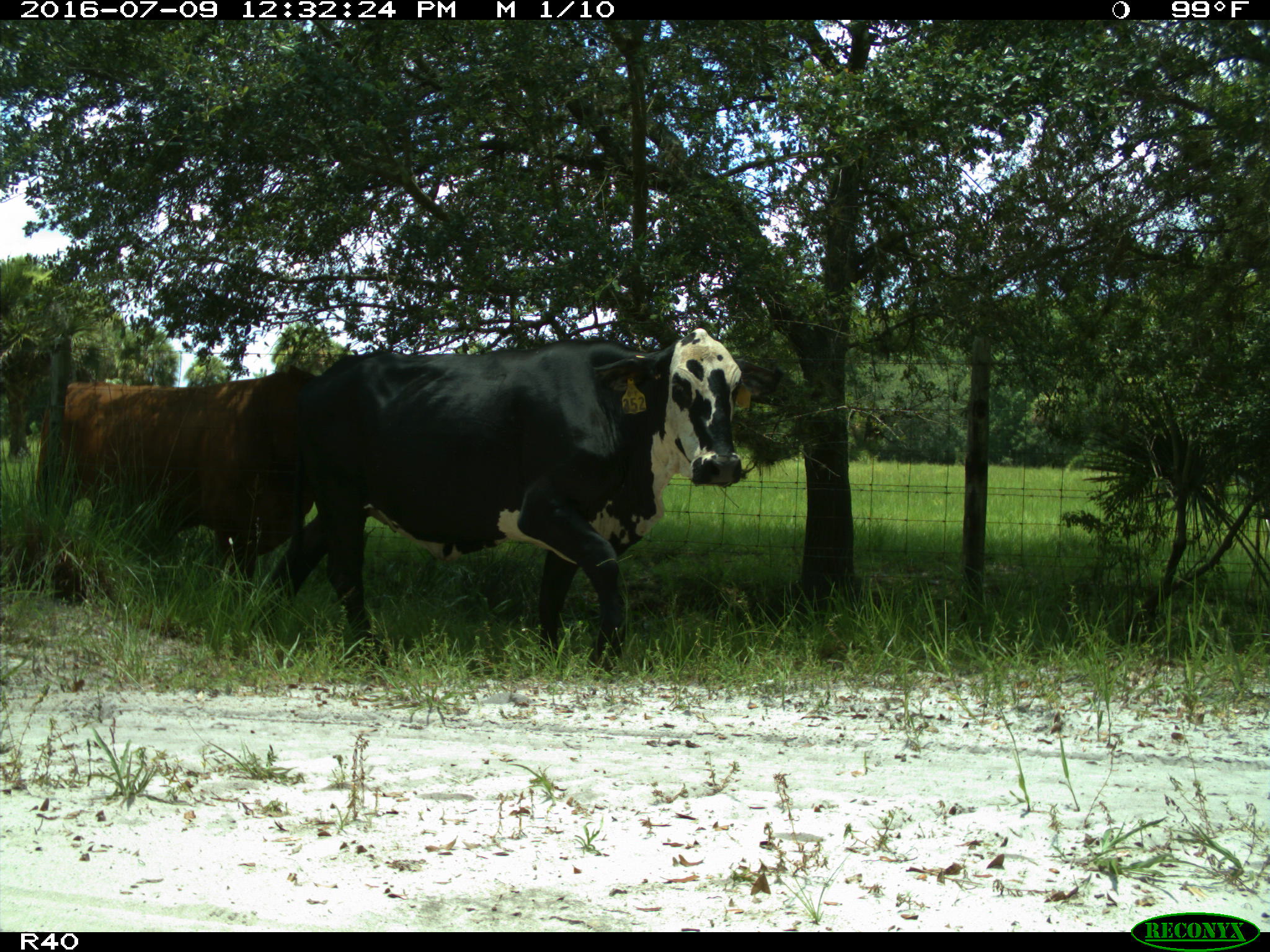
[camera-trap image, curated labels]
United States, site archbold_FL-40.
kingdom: Animalia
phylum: Chordata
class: Mammalia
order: Artiodactyla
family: Bovidae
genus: Bos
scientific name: Bos taurus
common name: domestic cow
Bos taurus (domestic cow).